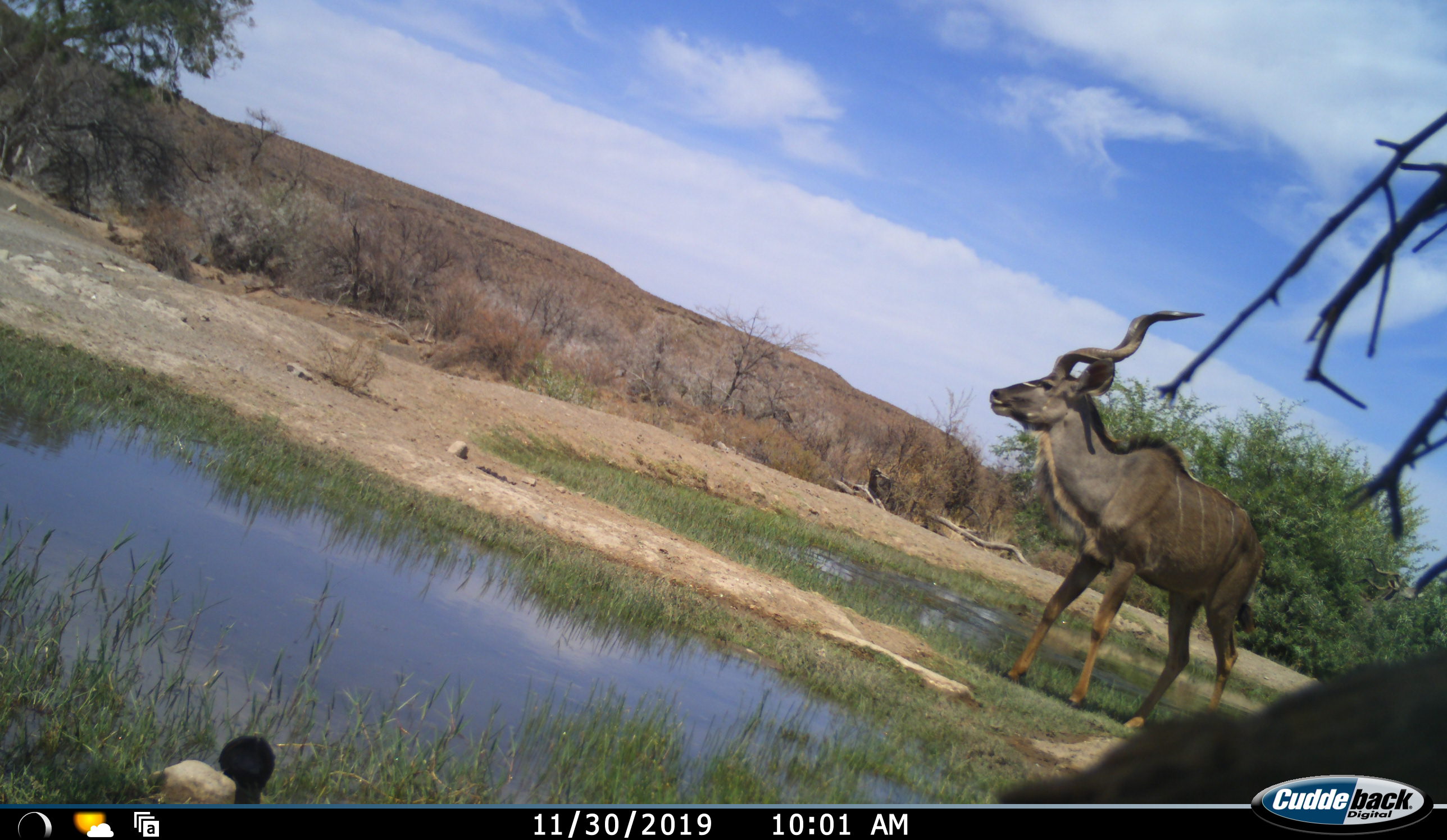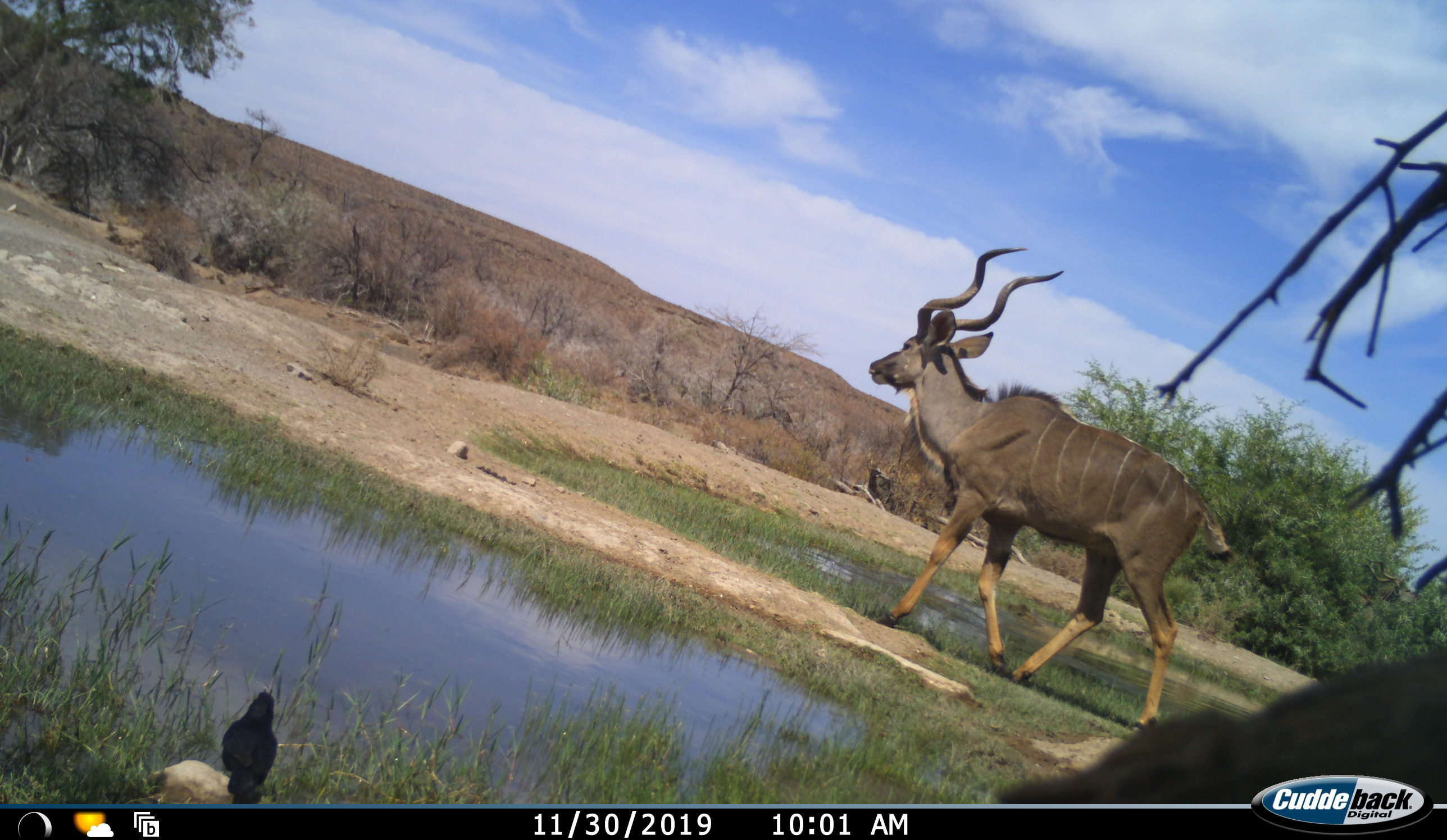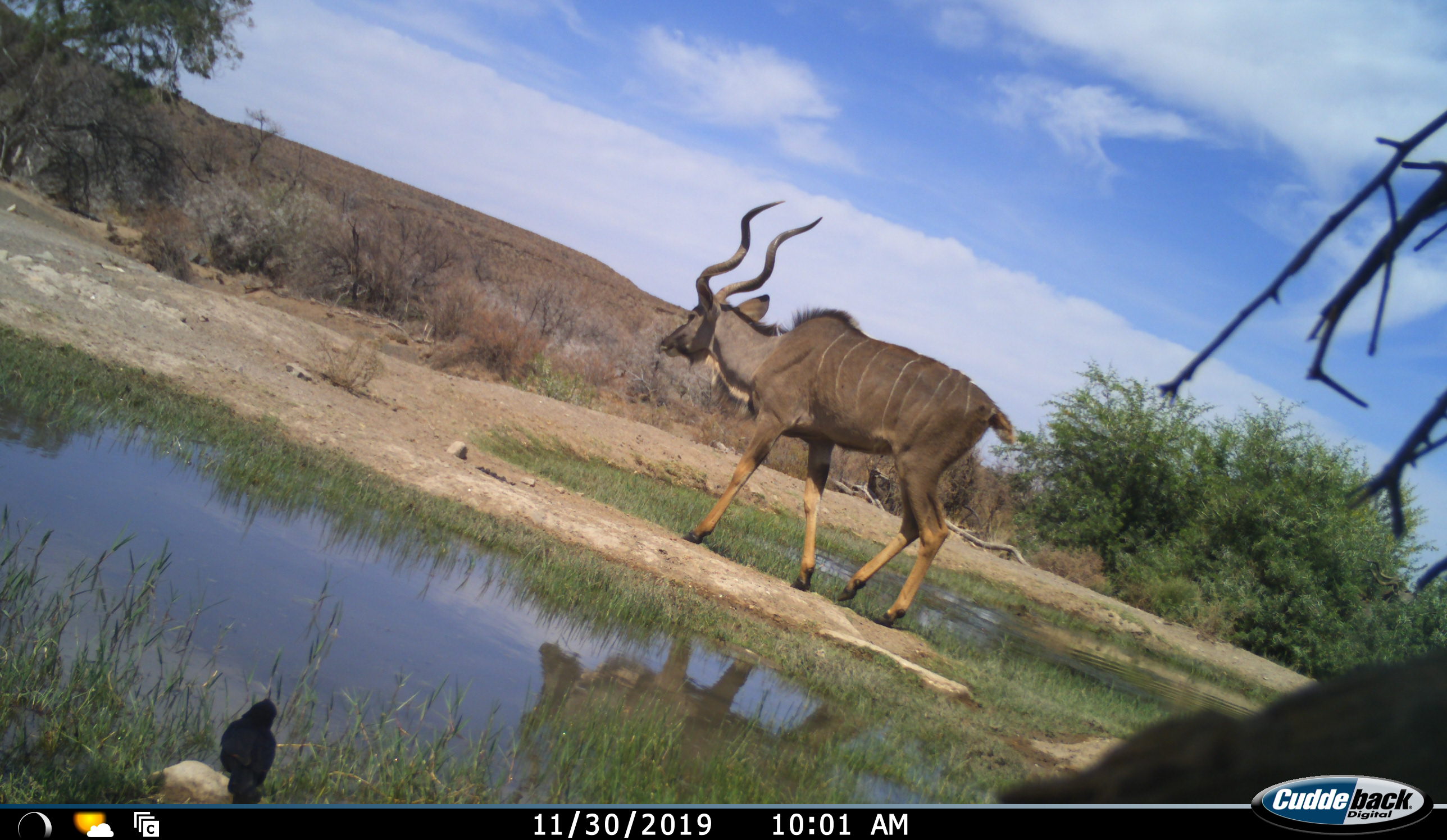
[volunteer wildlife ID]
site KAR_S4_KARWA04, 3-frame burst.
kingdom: Animalia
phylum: Chordata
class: Aves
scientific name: Aves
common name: bird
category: birdother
Birdother (bird) (Aves), count 1. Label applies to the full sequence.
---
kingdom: Animalia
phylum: Chordata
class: Mammalia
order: Artiodactyla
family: Bovidae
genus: Tragelaphus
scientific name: Tragelaphus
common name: kudu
Kudu (Tragelaphus), count 1. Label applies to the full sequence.